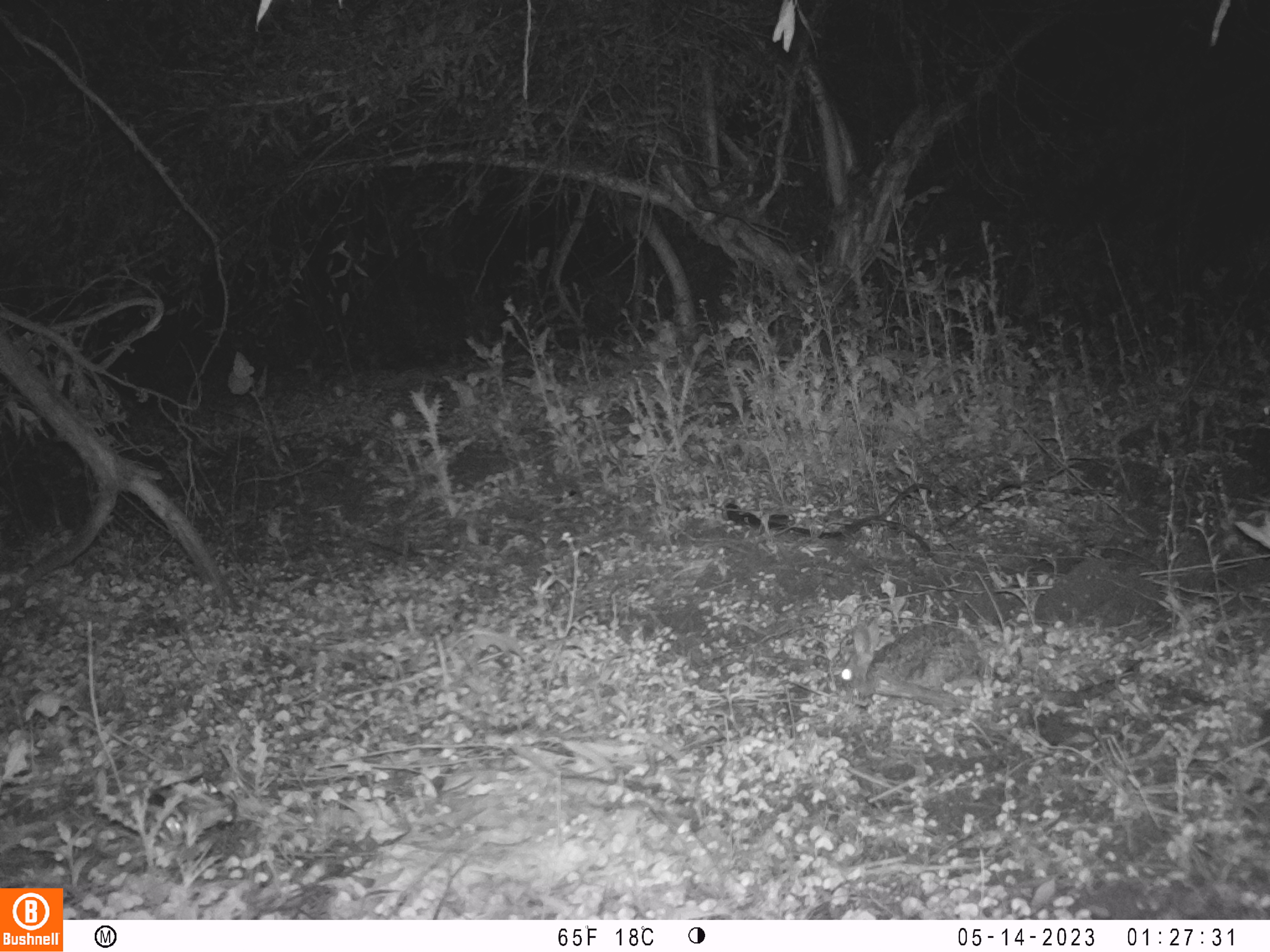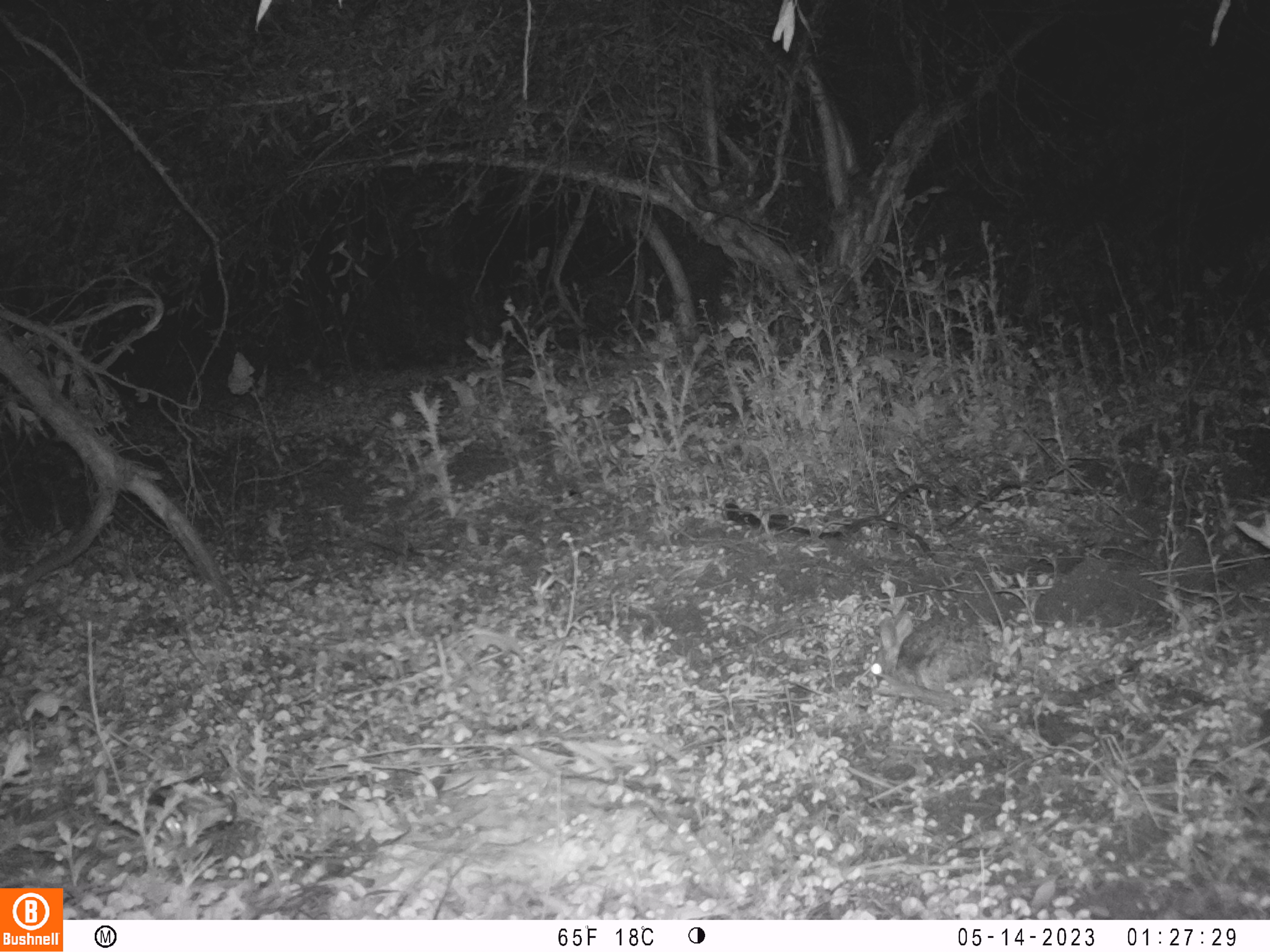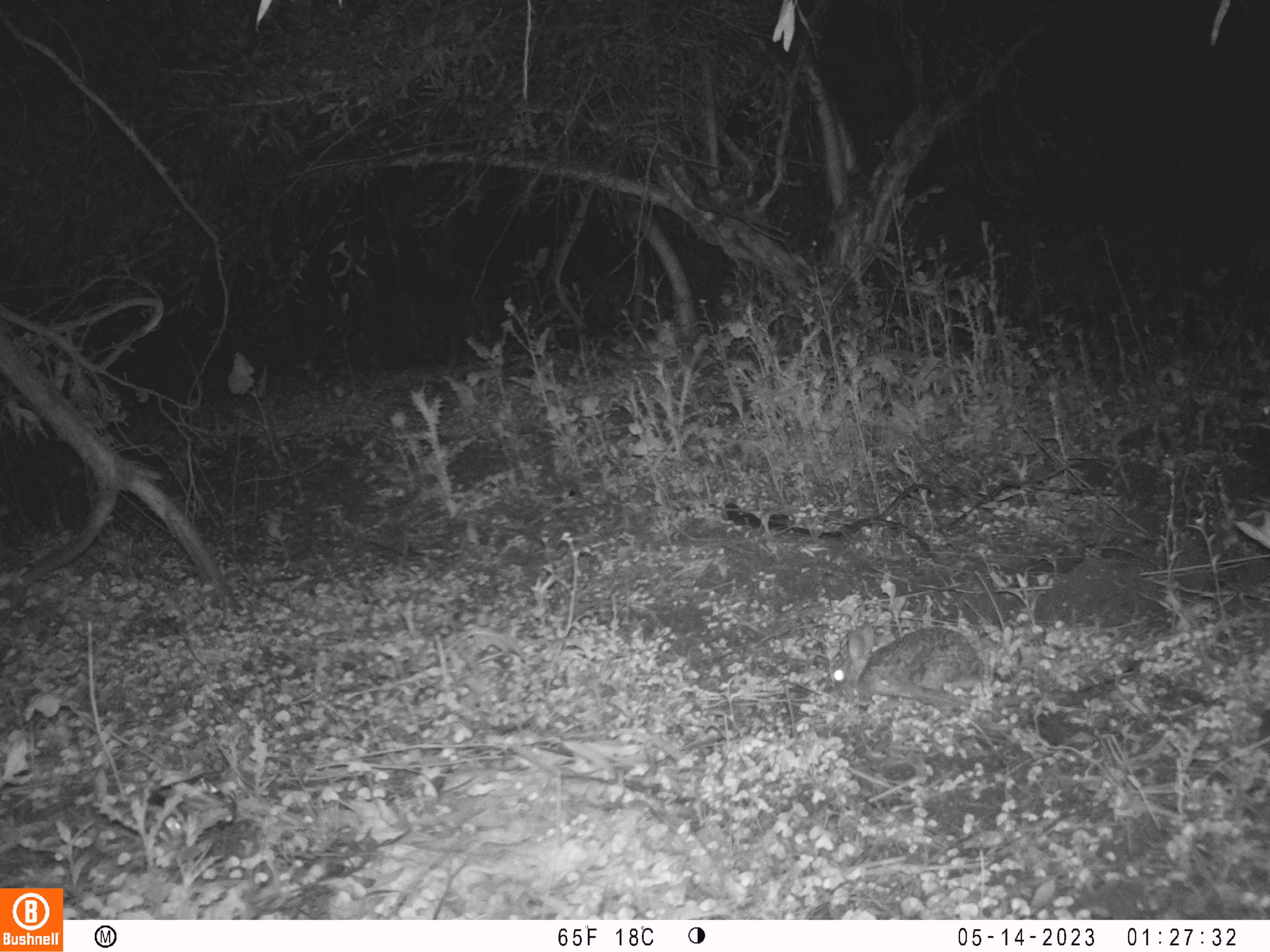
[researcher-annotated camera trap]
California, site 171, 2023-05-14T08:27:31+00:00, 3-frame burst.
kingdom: Animalia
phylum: Chordata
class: Mammalia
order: Lagomorpha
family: Leporidae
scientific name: Leporidae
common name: rabbit